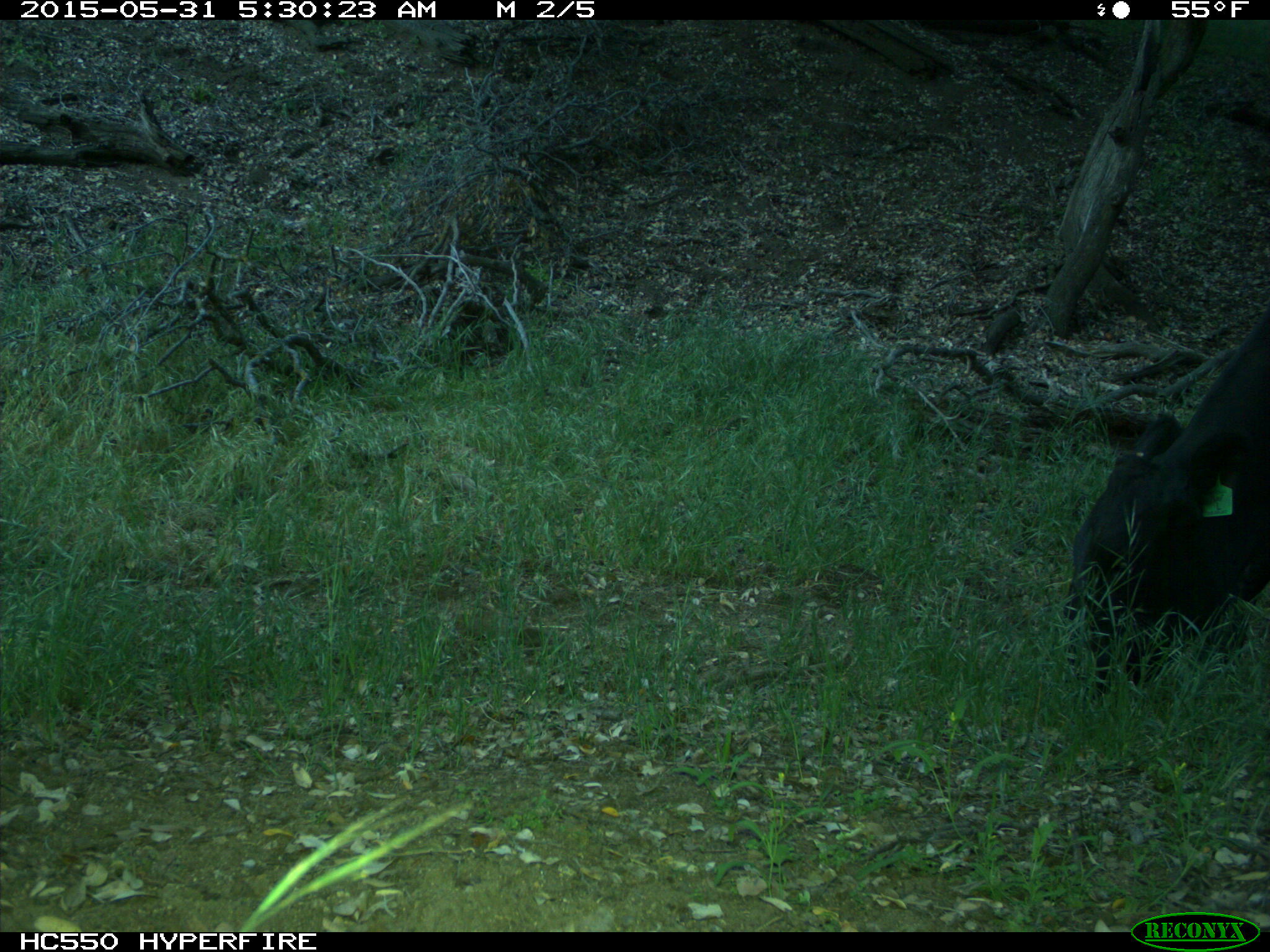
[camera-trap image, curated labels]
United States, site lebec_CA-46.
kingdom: Animalia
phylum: Chordata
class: Mammalia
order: Artiodactyla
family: Bovidae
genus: Bos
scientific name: Bos taurus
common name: domestic cow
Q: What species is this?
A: Bos taurus (domestic cow).